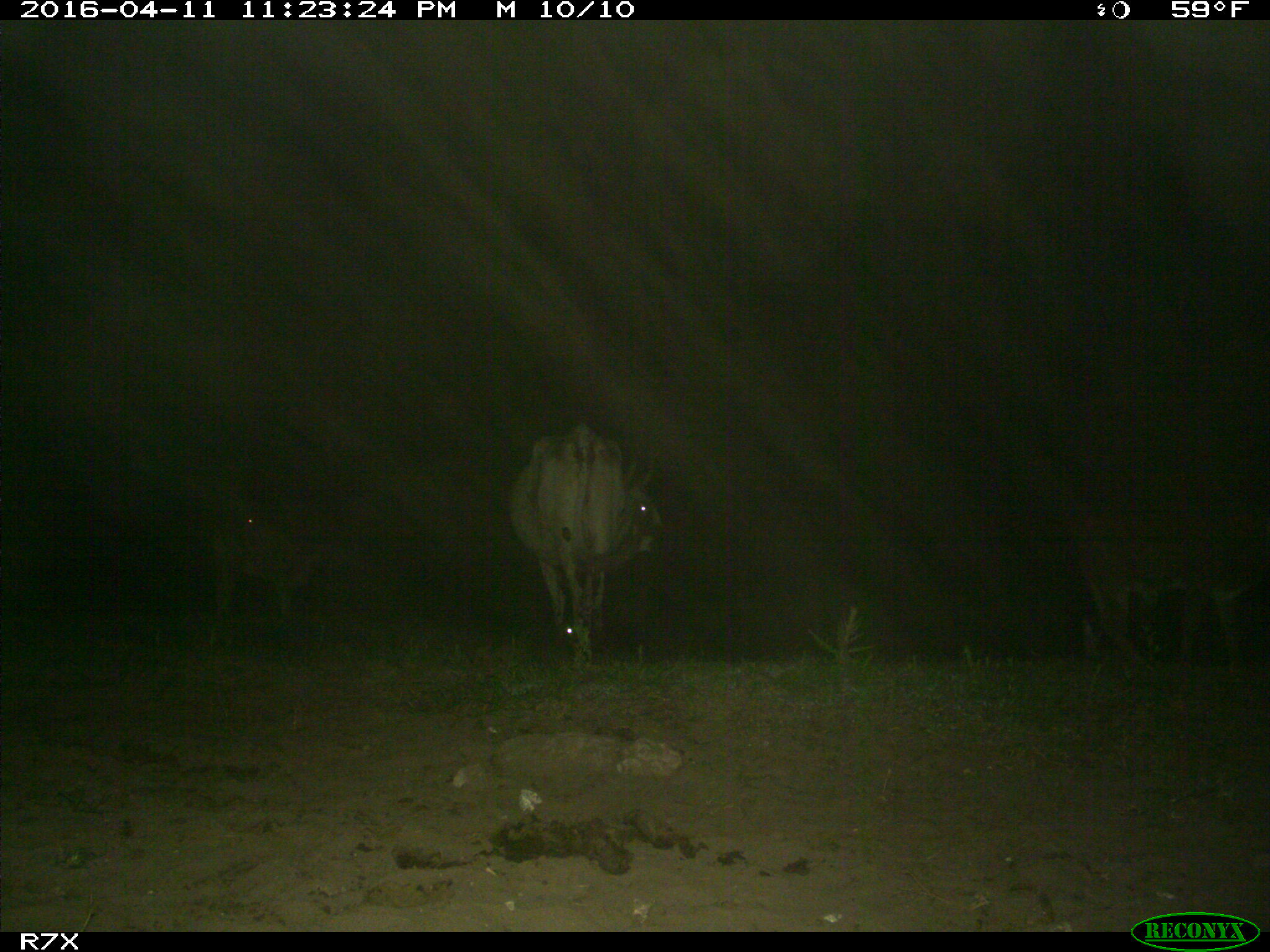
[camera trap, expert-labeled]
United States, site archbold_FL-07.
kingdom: Animalia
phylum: Chordata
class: Mammalia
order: Artiodactyla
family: Bovidae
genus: Bos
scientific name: Bos taurus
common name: domestic cow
Bos taurus (domestic cow).